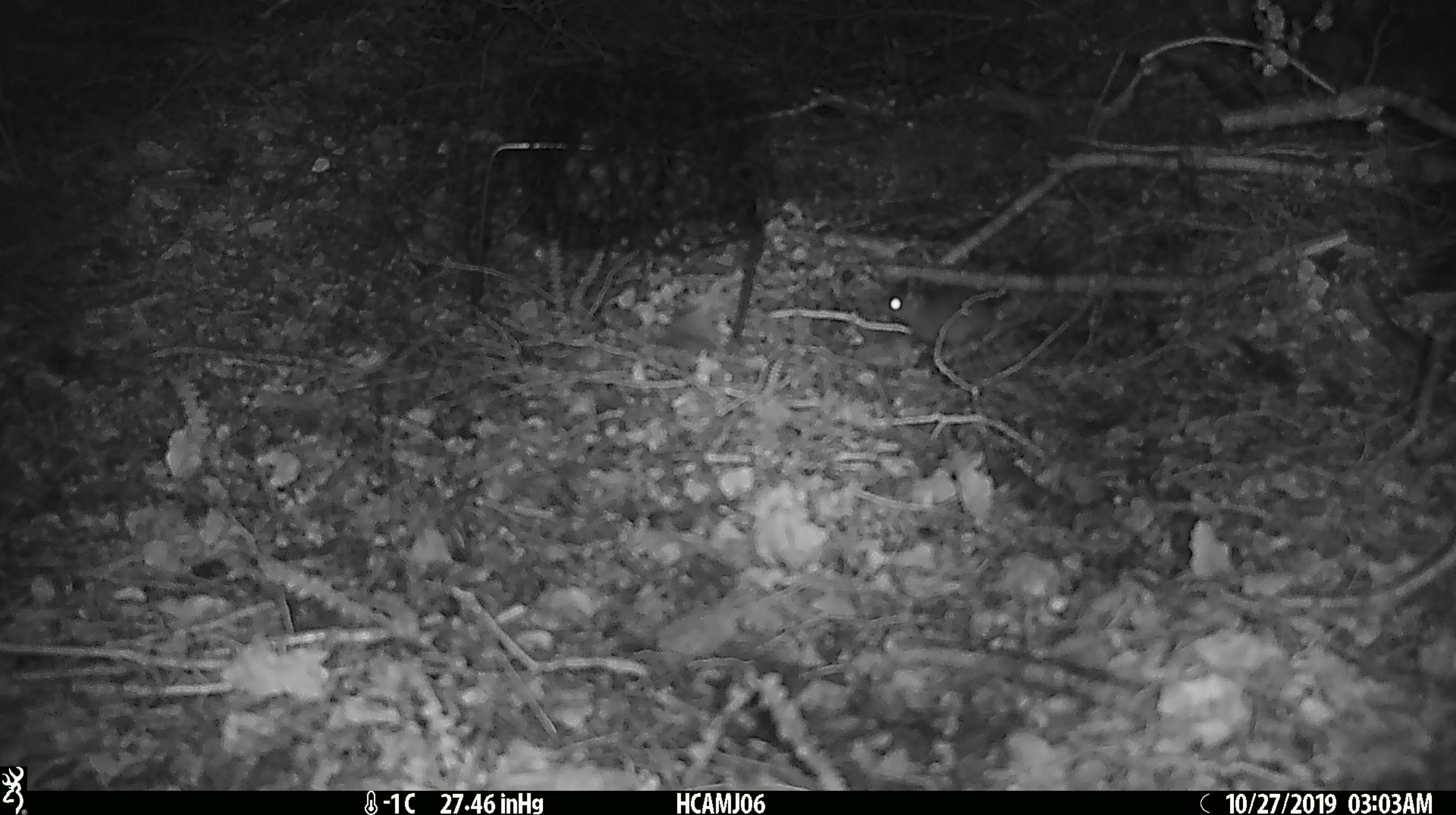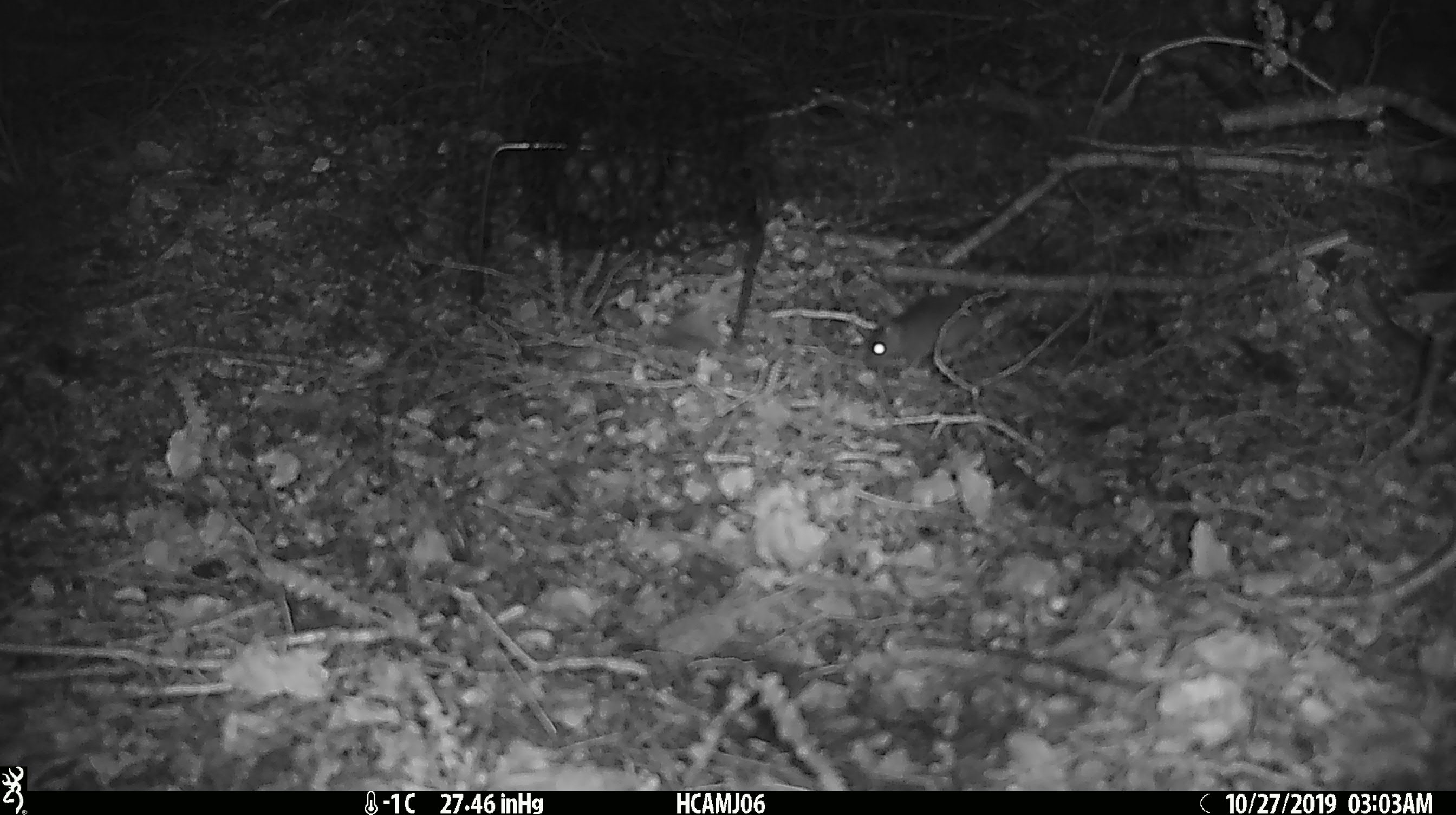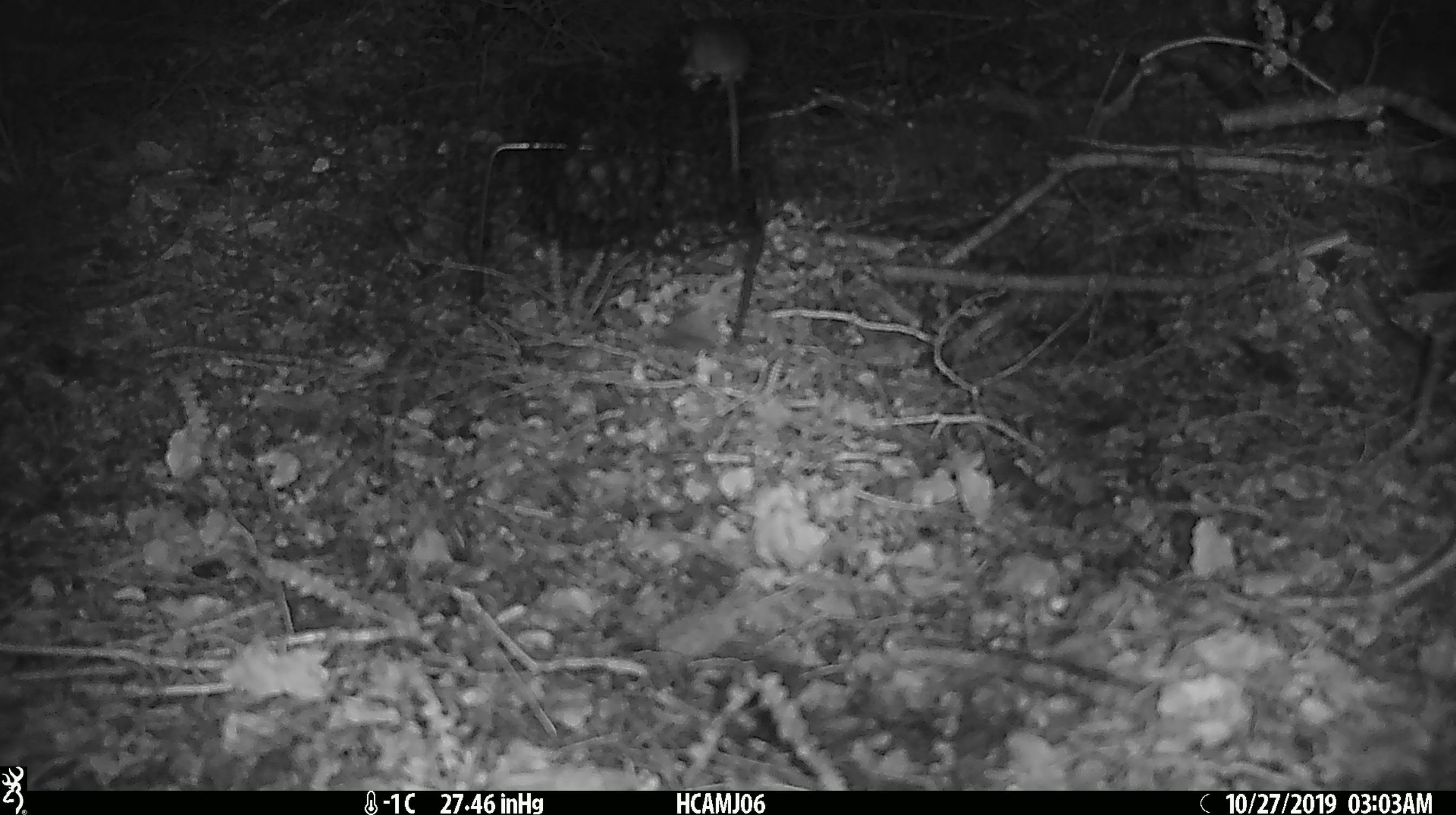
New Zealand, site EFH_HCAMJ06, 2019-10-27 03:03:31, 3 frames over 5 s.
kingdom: Animalia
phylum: Chordata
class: Mammalia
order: Rodentia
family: Muridae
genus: Mus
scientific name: Mus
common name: mouse